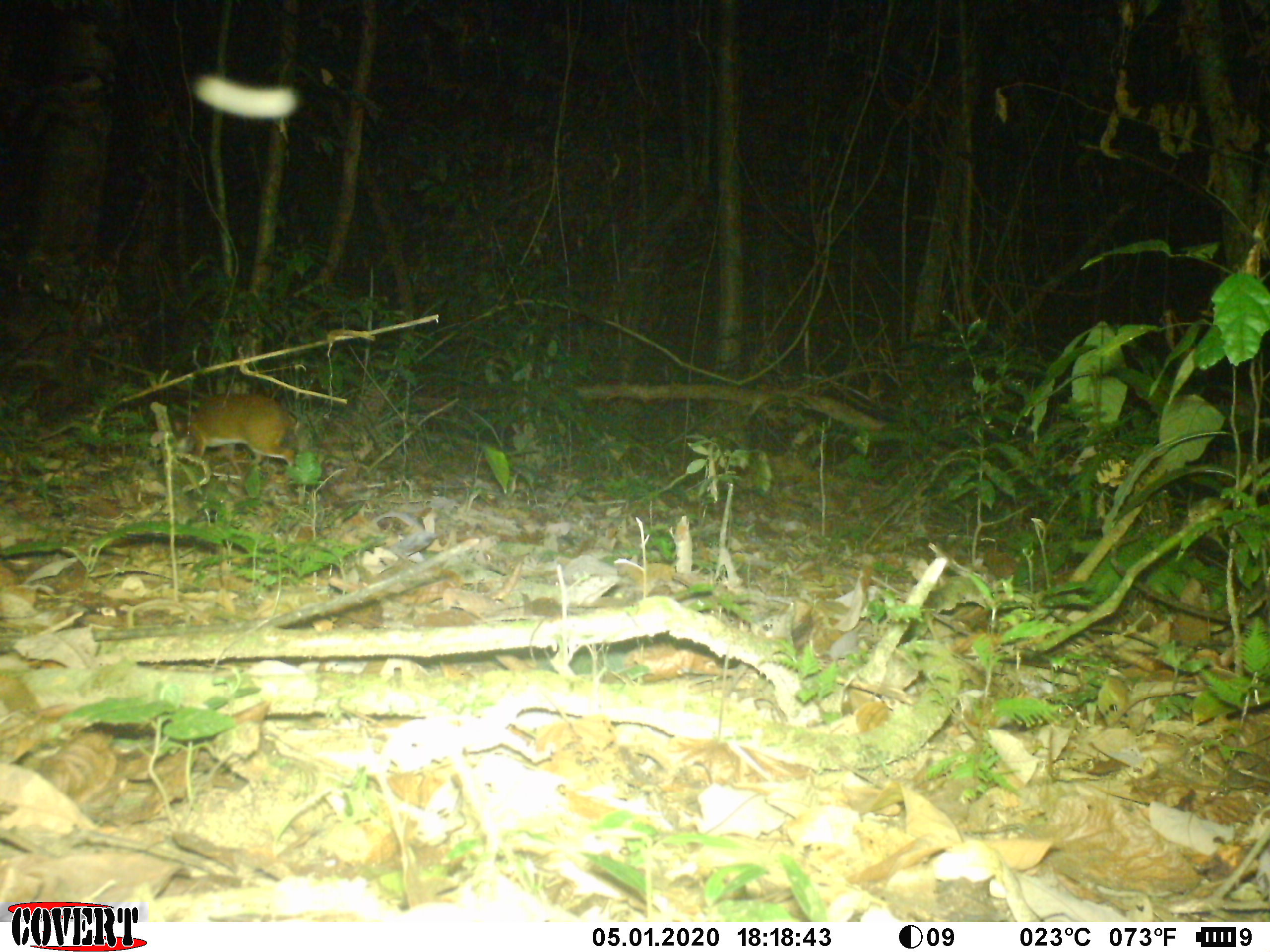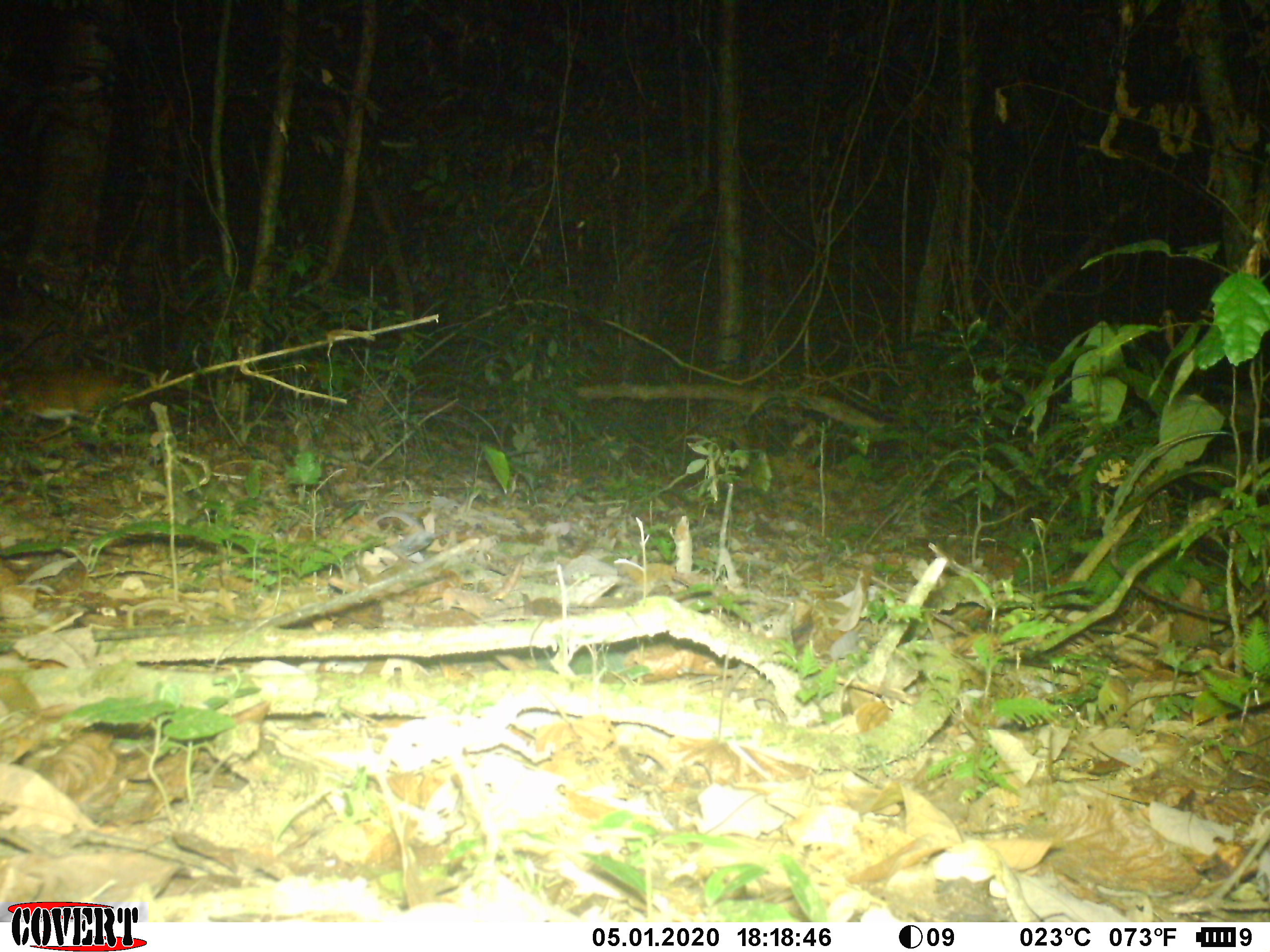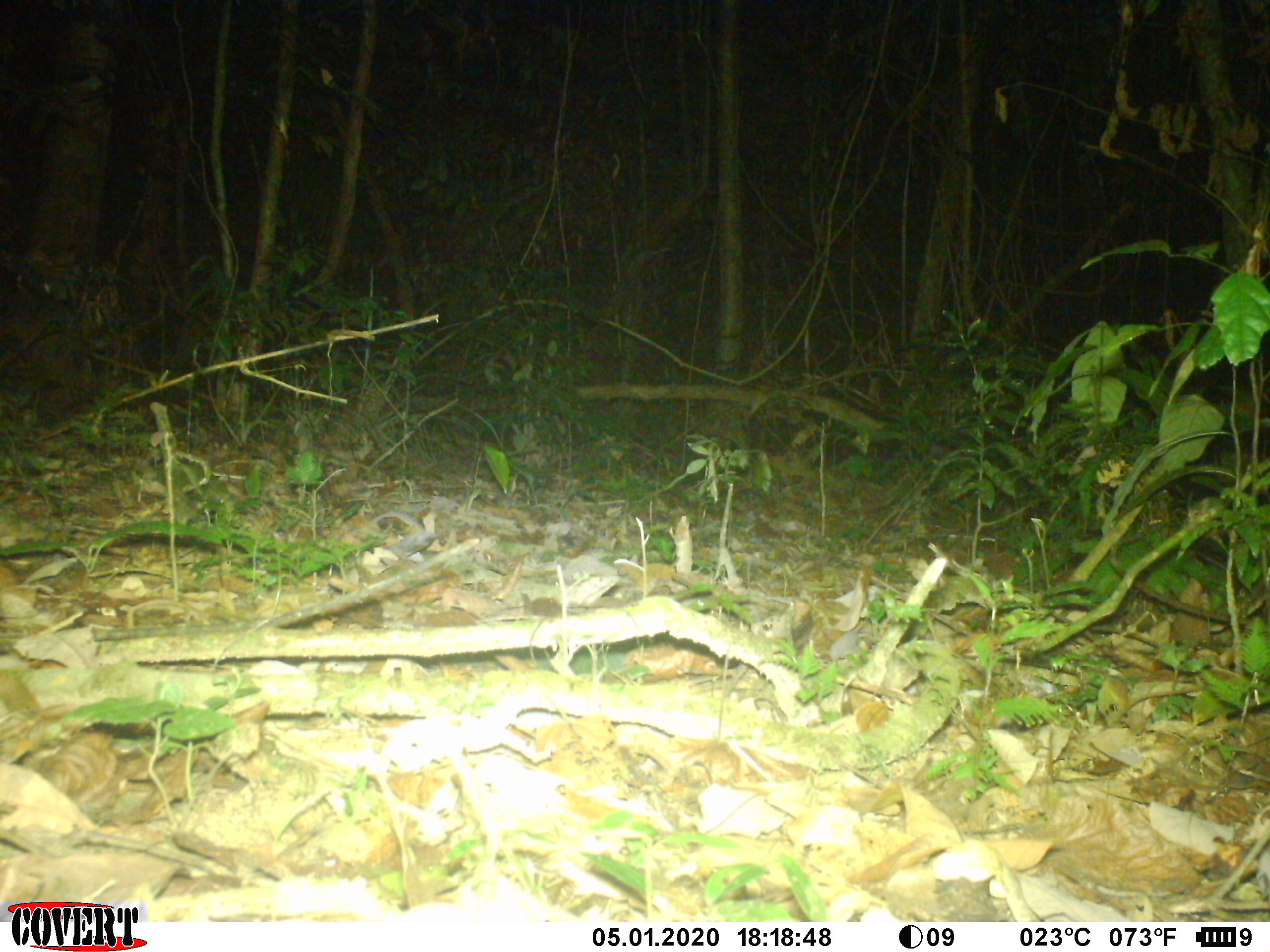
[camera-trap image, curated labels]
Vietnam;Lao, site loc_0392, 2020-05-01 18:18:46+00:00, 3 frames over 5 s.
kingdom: Animalia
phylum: Chordata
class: Mammalia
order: Artiodactyla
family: Tragulidae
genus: Moschiola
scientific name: Moschiola meminna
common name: chevrotain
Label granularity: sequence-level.